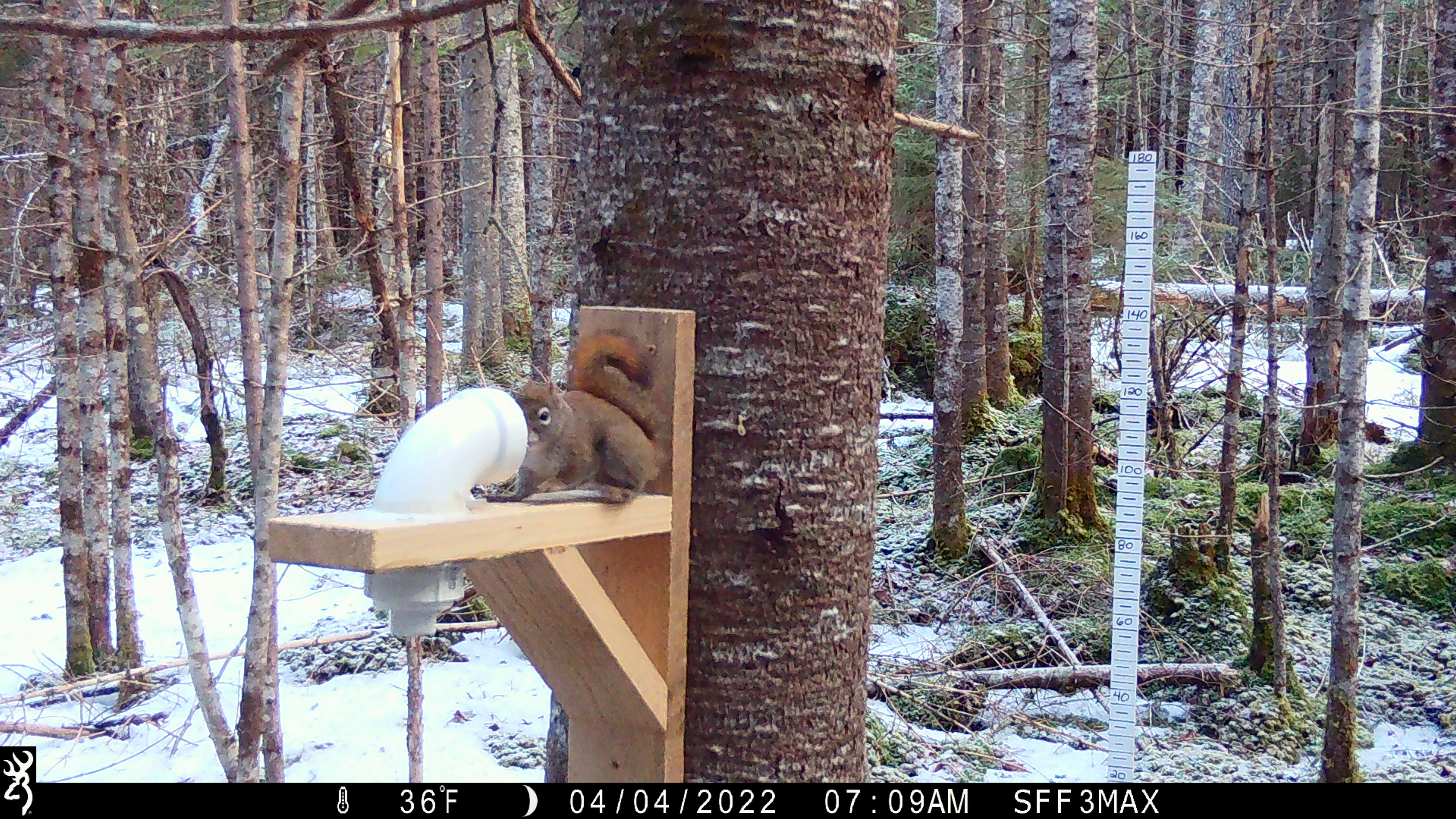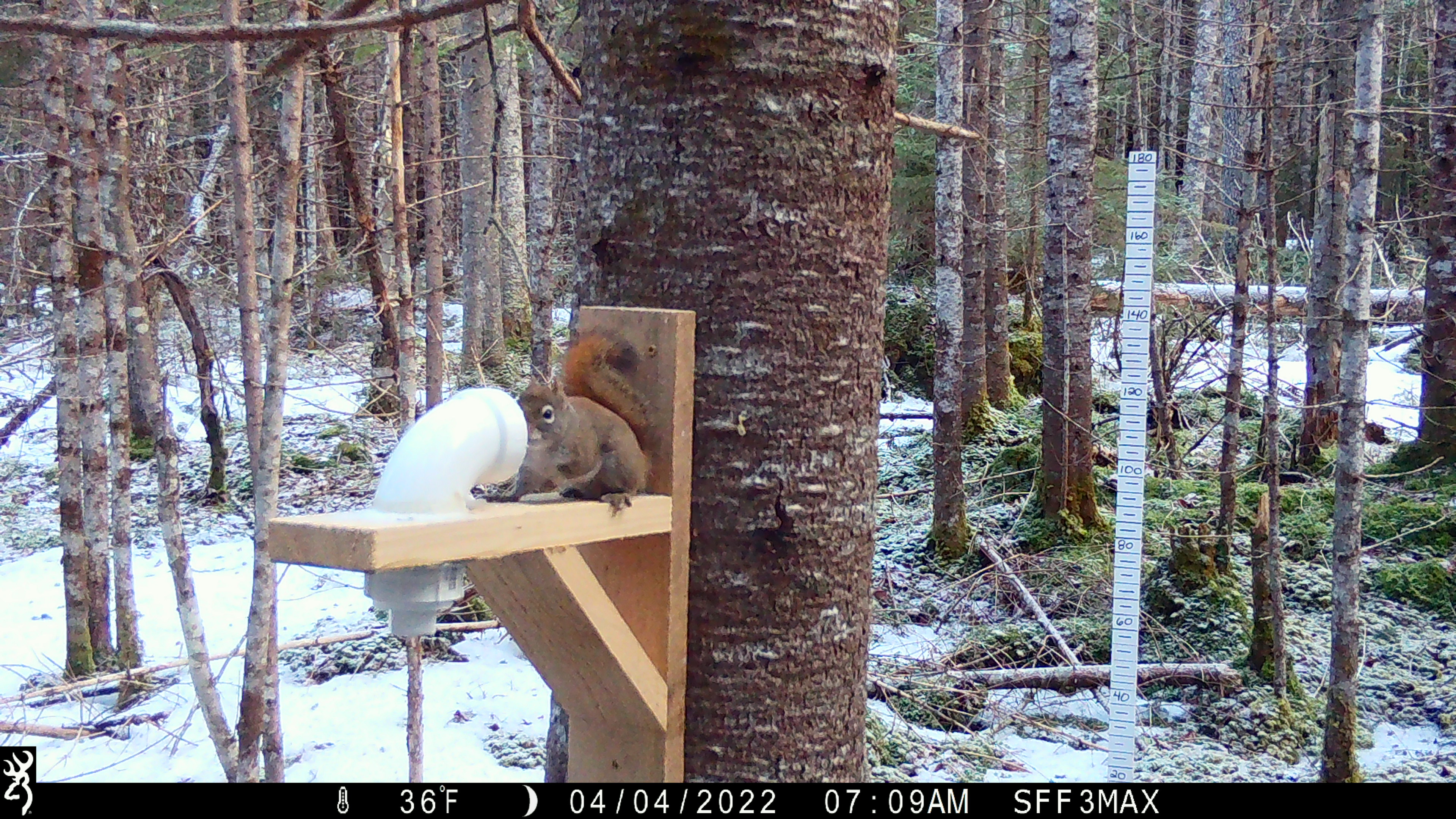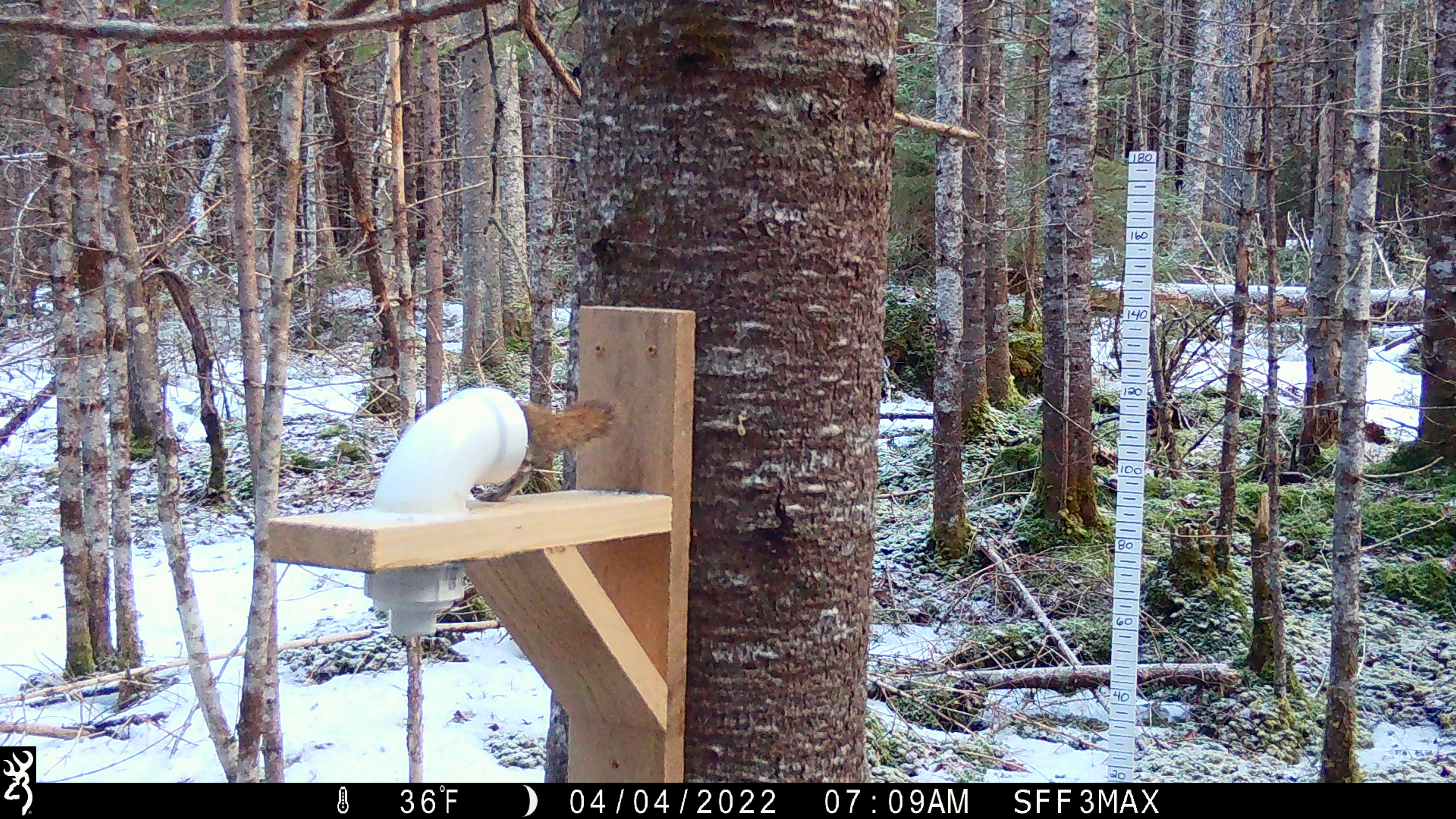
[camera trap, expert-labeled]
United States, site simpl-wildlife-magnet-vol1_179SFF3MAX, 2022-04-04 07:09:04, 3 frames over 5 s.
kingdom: Animalia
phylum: Chordata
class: Mammalia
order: Rodentia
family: Sciuridae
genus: Tamiasciurus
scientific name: Tamiasciurus hudsonicus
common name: red squirrel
Red squirrel (Tamiasciurus hudsonicus).